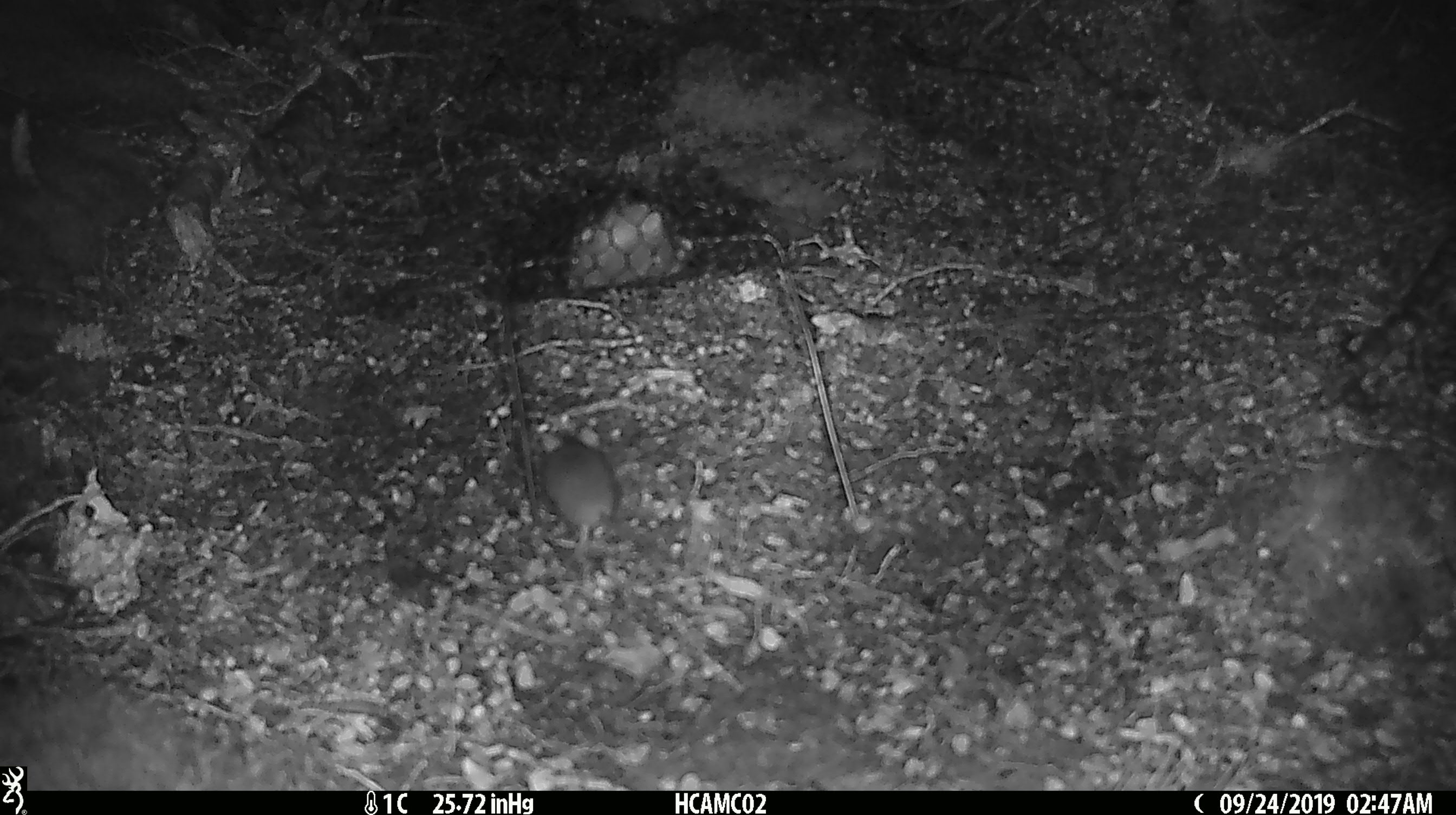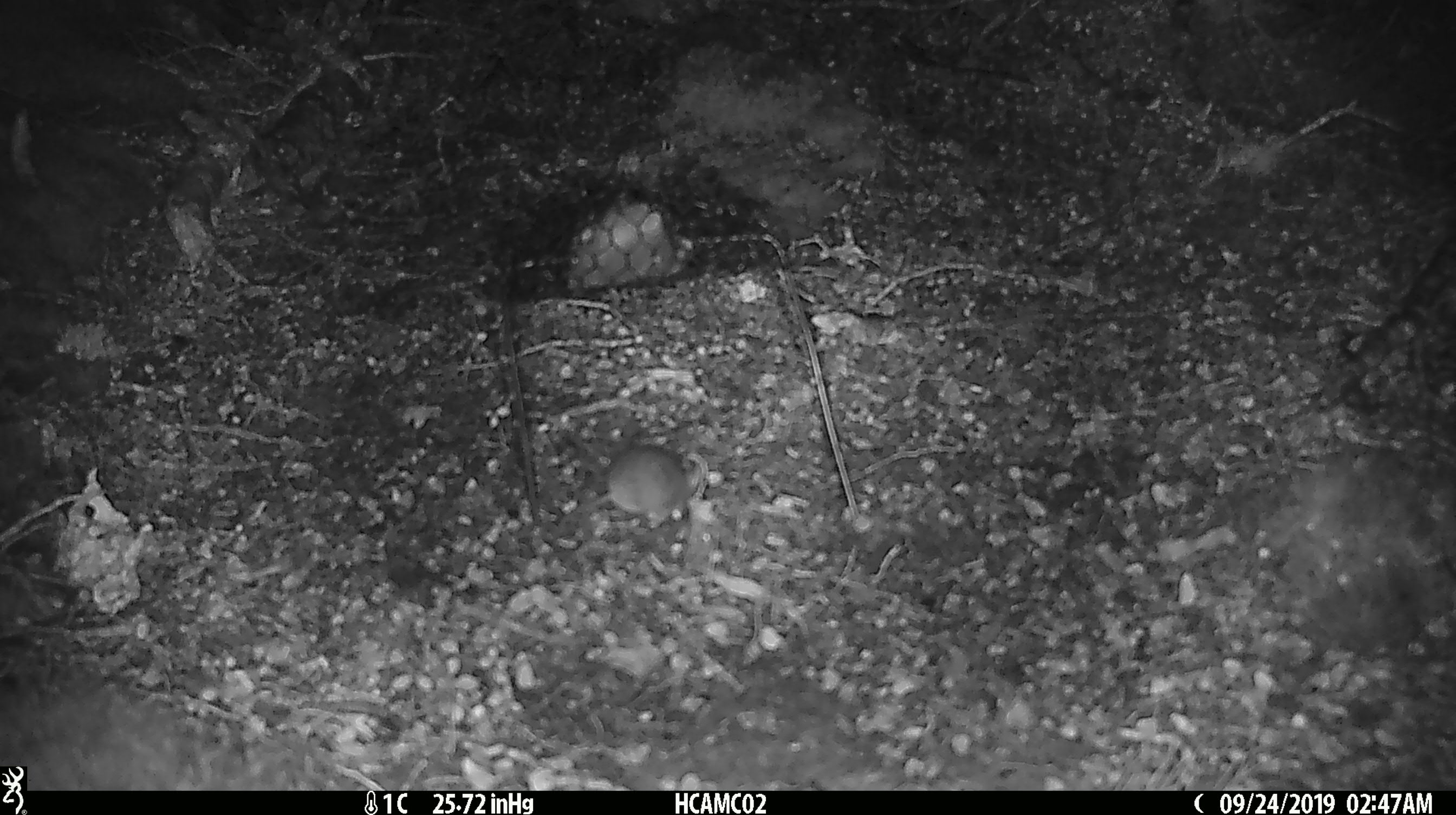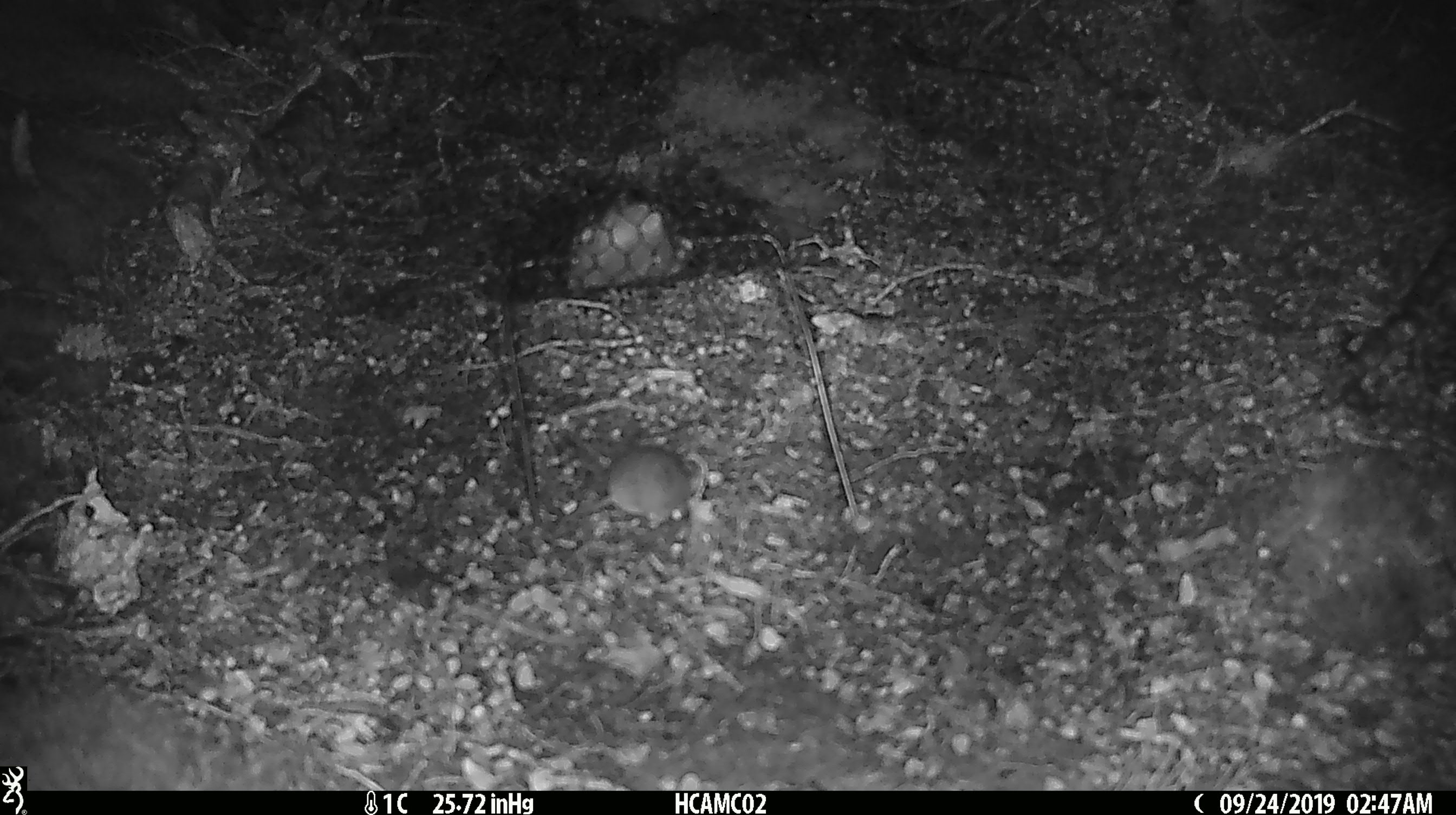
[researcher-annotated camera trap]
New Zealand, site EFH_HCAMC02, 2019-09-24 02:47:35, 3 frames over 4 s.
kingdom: Animalia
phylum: Chordata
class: Mammalia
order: Rodentia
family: Muridae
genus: Mus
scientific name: Mus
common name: mouse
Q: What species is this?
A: Mouse (Mus).